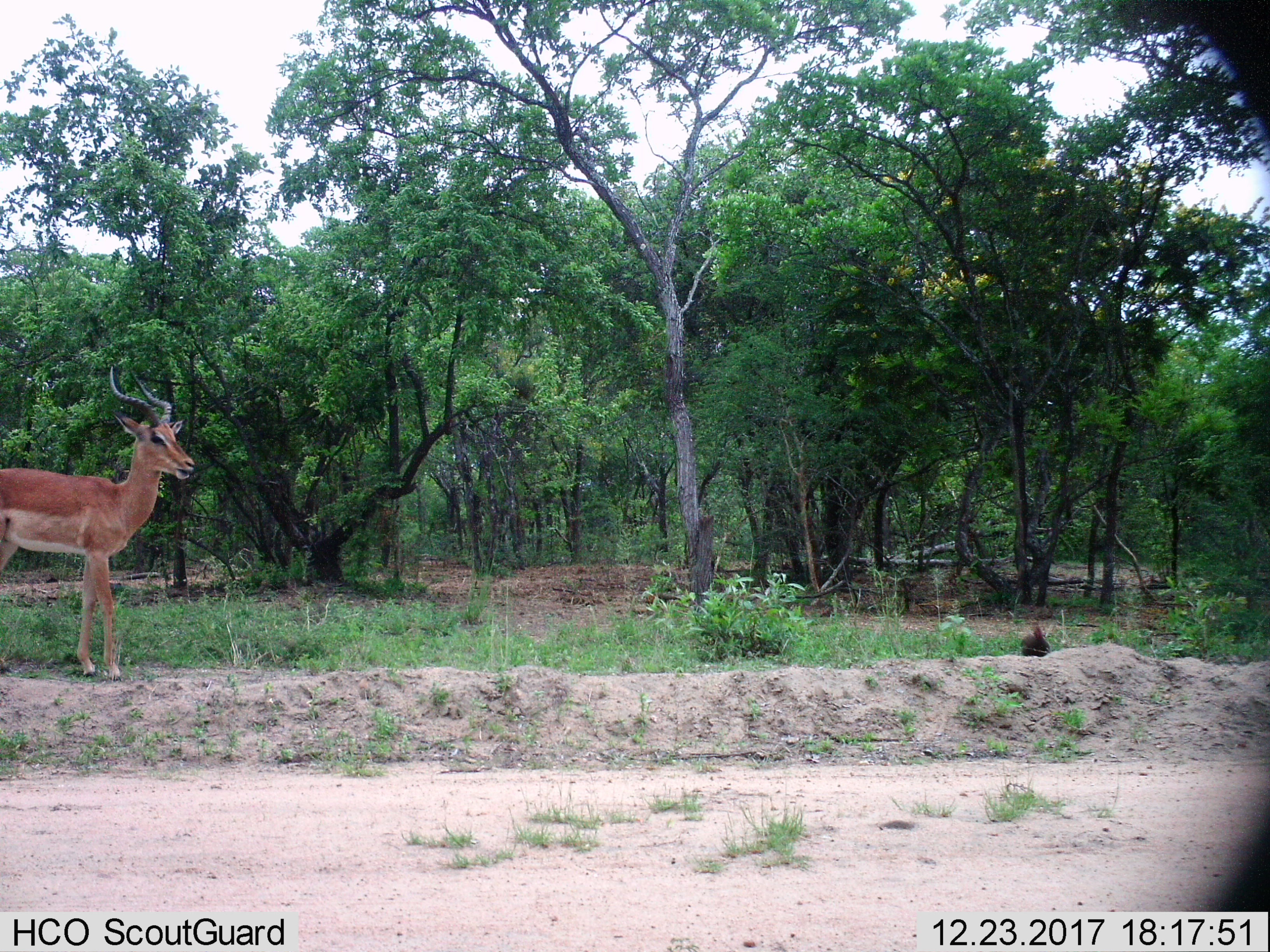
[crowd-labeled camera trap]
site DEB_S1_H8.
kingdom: Animalia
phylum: Chordata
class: Mammalia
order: Artiodactyla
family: Bovidae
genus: Aepyceros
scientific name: Aepyceros melampus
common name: impala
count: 1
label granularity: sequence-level